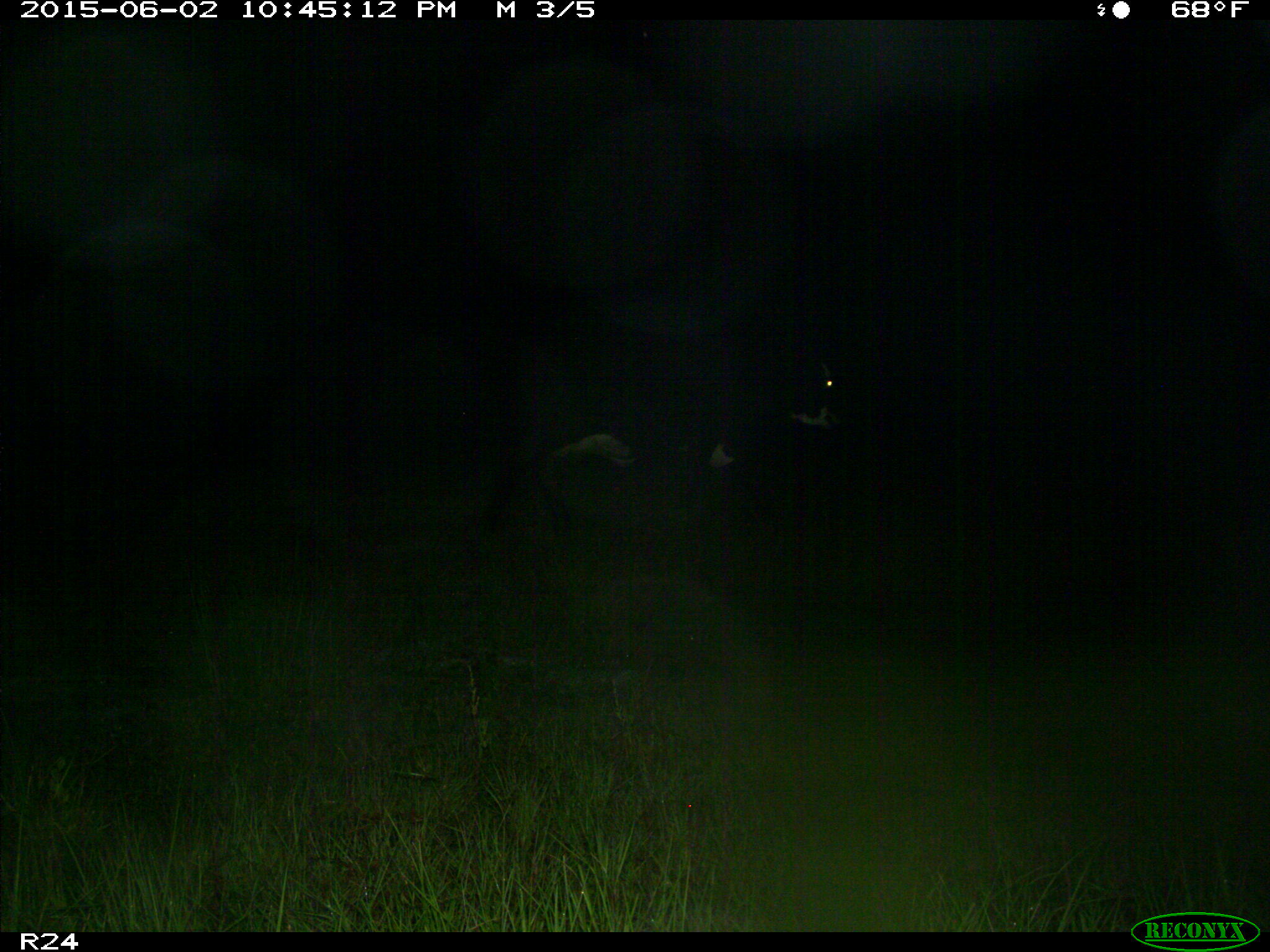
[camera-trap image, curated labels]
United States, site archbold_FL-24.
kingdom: Animalia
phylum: Chordata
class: Mammalia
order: Artiodactyla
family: Bovidae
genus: Bos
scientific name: Bos taurus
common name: domestic cow